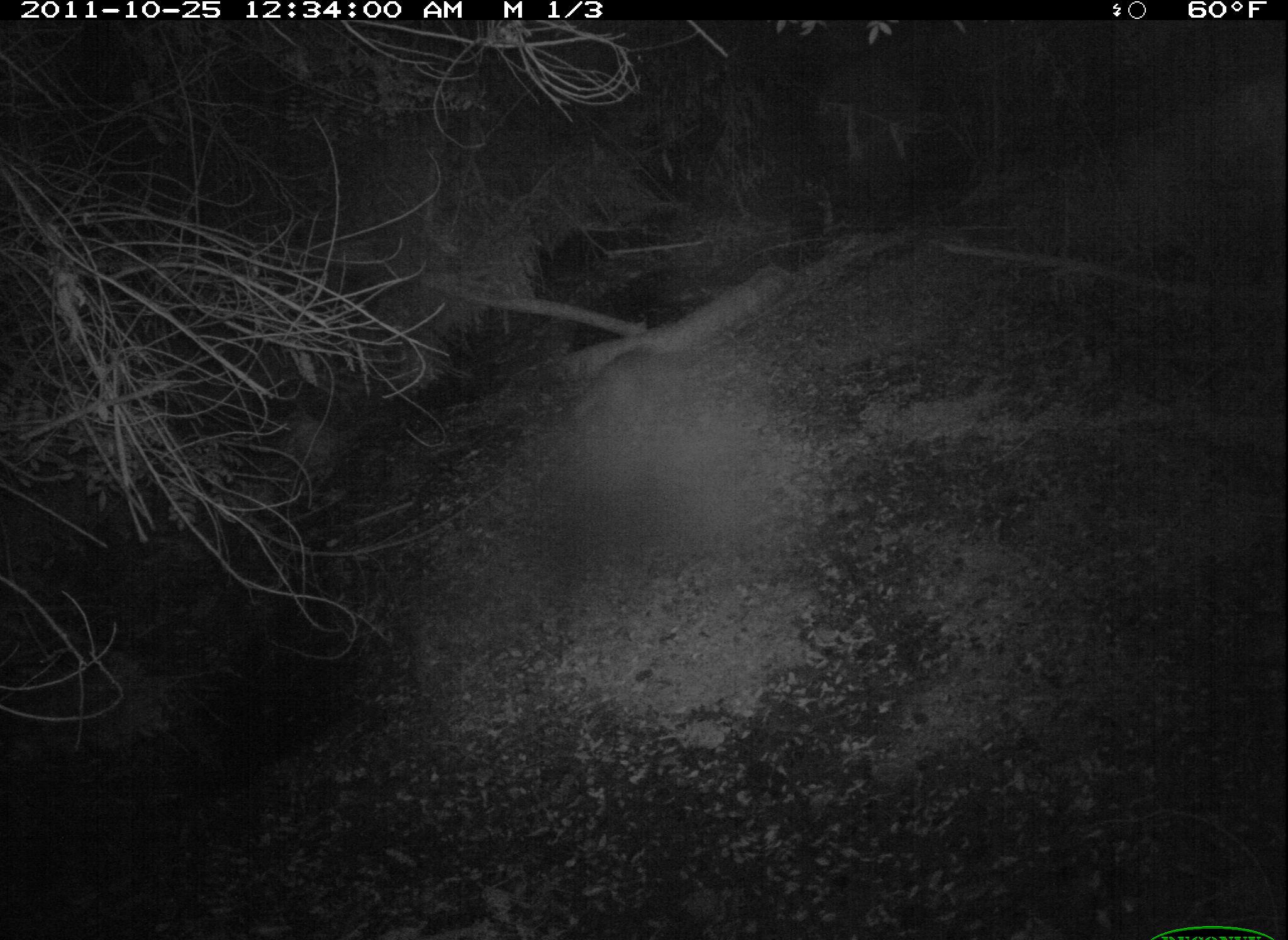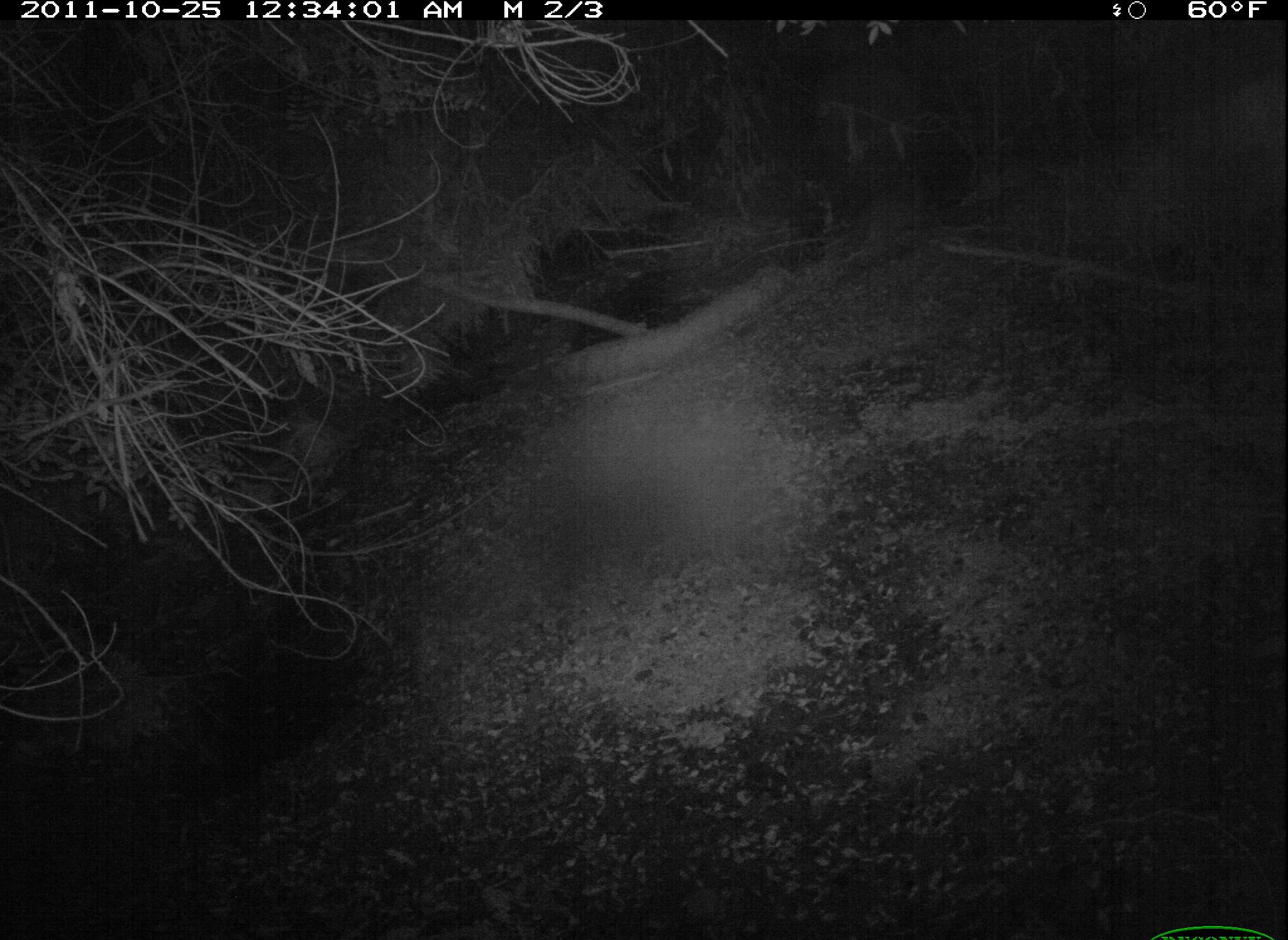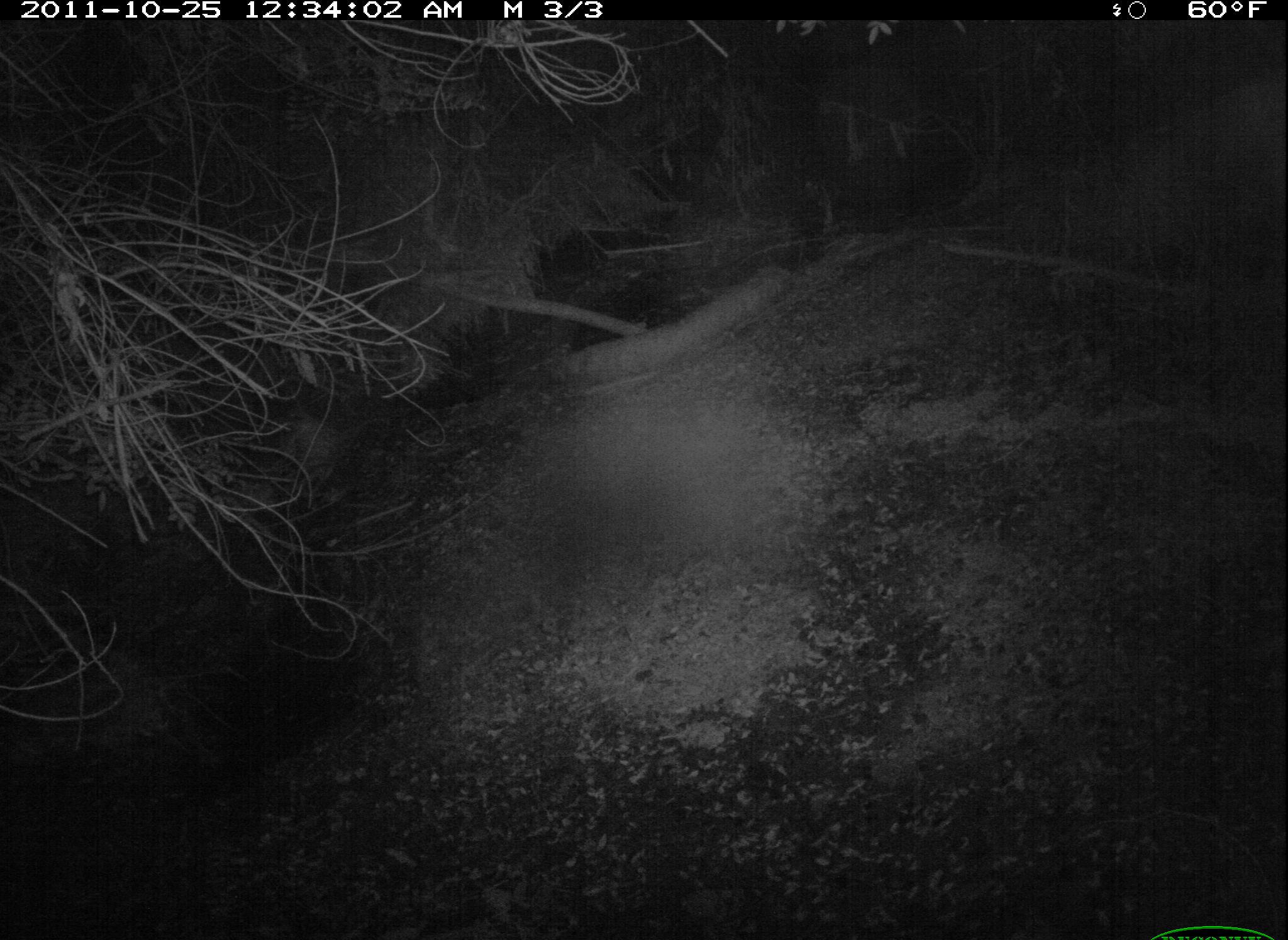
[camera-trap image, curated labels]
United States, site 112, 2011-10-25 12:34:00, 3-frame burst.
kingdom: Animalia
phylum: Chordata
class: Mammalia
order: Carnivora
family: Procyonidae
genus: Procyon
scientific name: Procyon lotor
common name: raccoon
Raccoon (Procyon lotor).